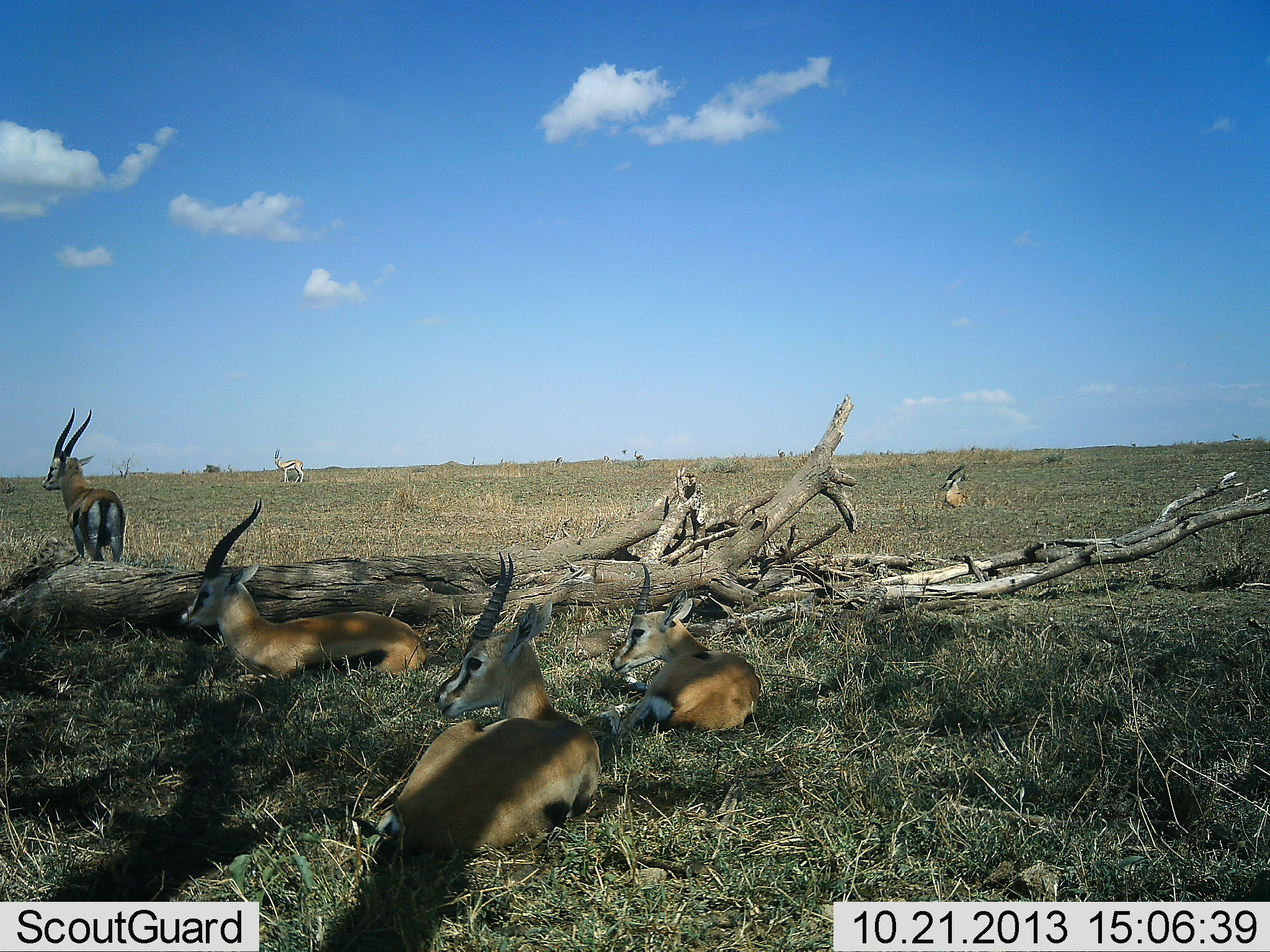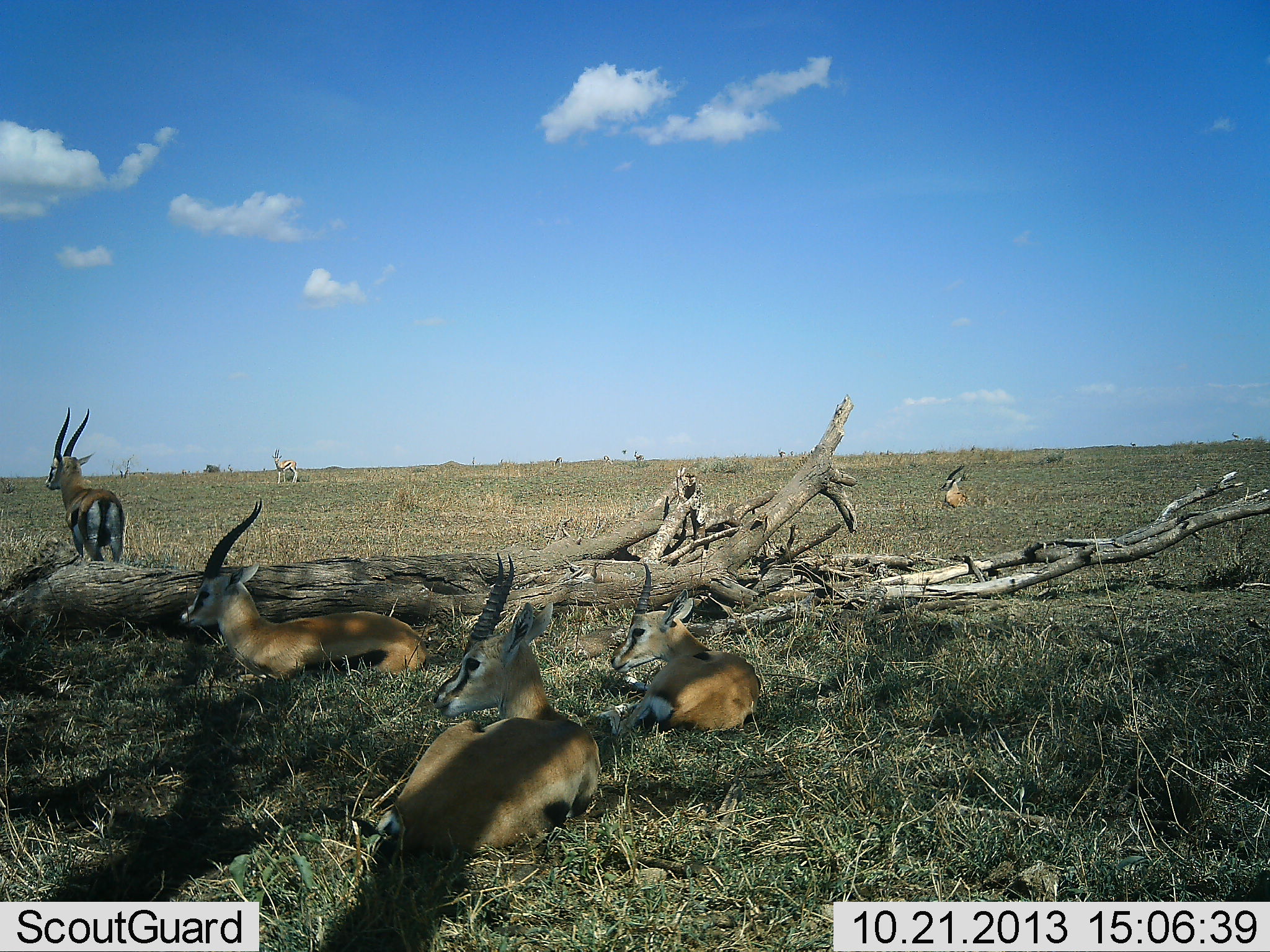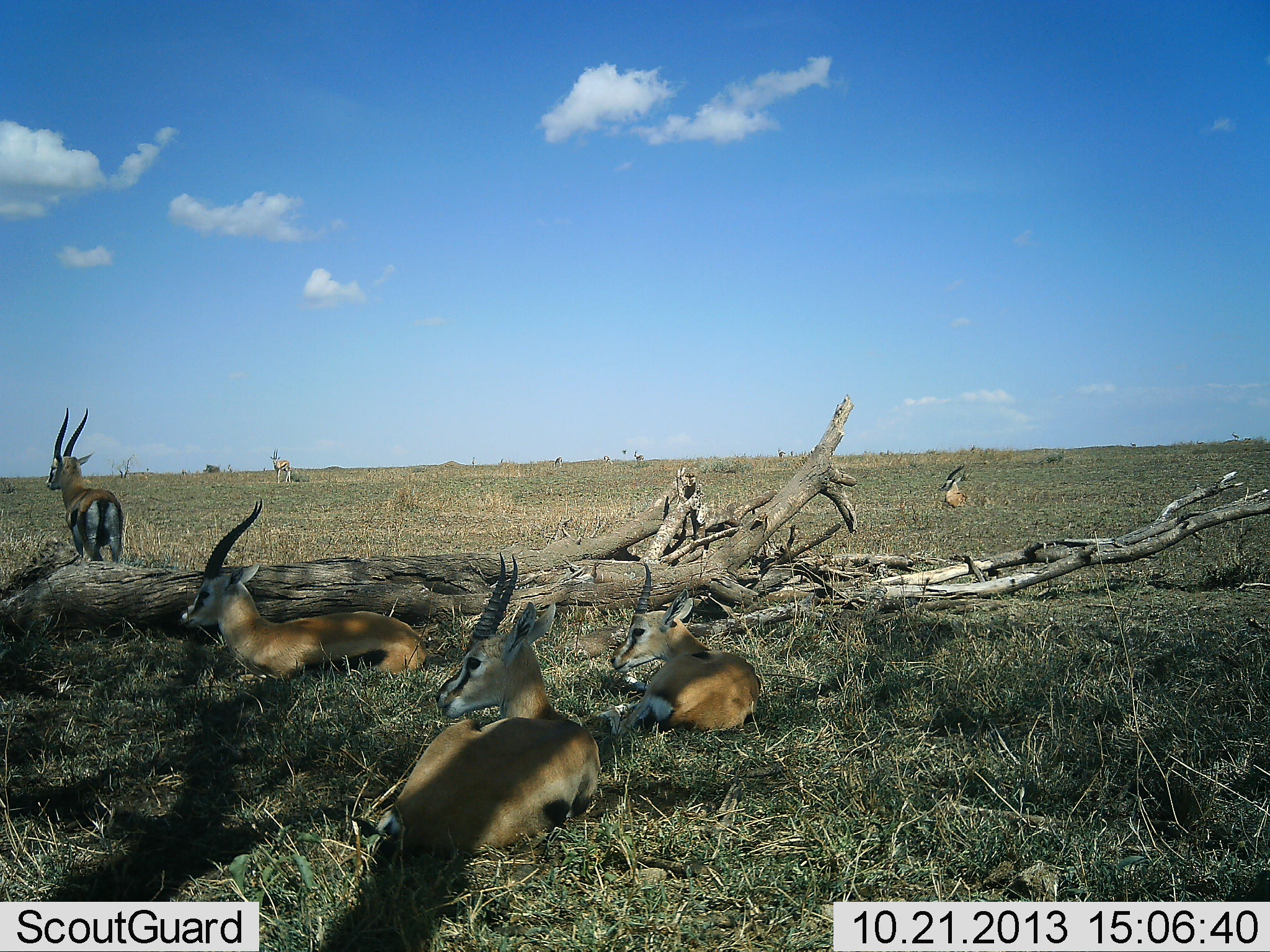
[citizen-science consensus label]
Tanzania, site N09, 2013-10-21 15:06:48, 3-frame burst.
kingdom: Animalia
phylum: Chordata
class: Mammalia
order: Artiodactyla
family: Bovidae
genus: Eudorcas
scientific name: Eudorcas thomsonii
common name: thomson's gazelle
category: gazellethomsons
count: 6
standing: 74%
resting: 97%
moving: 6%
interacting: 0%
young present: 0%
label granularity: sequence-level